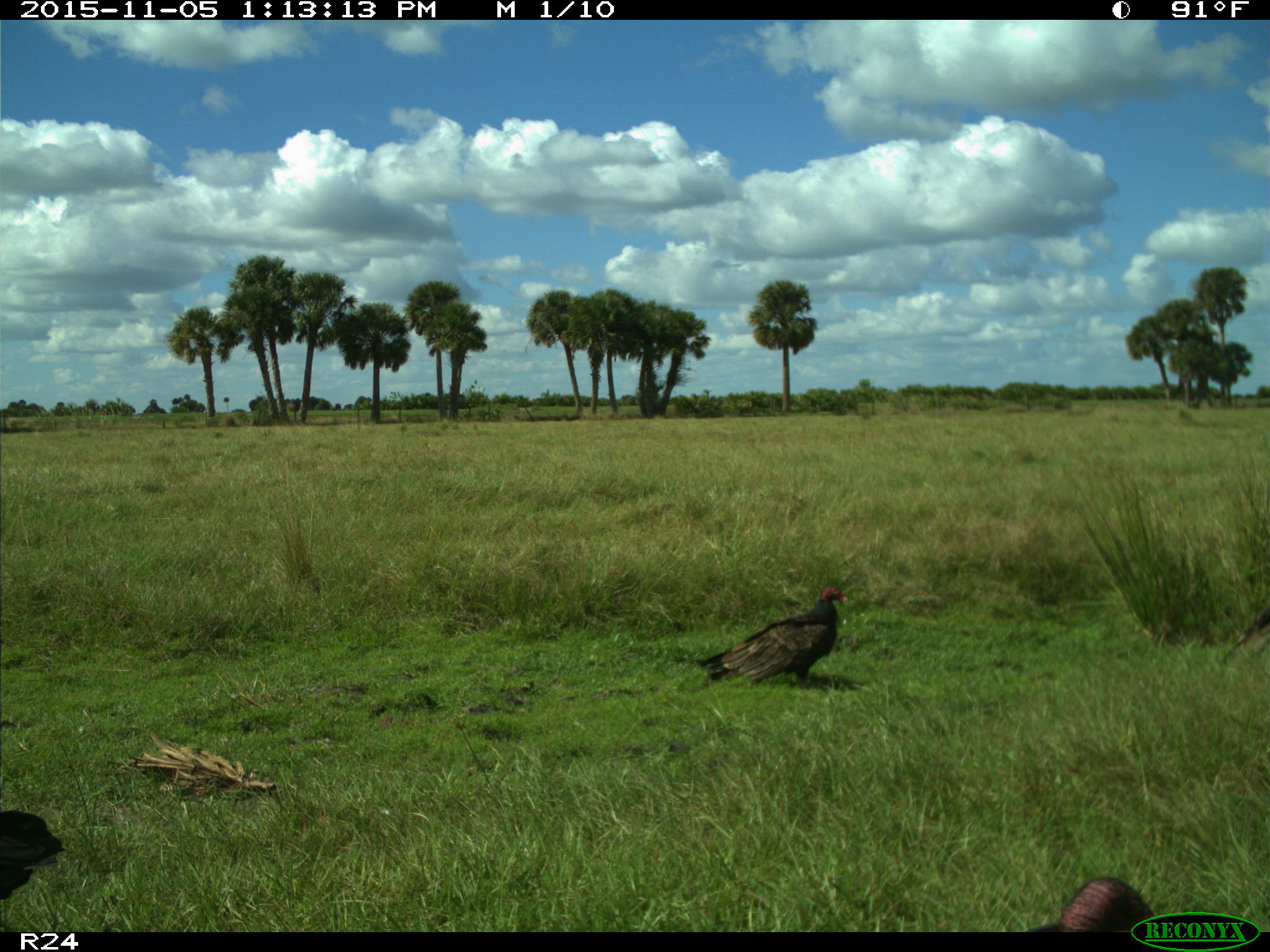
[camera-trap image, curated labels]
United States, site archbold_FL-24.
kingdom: Animalia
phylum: Chordata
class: Aves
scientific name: Aves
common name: birds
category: unidentified bird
Unidentified bird (birds) (Aves).